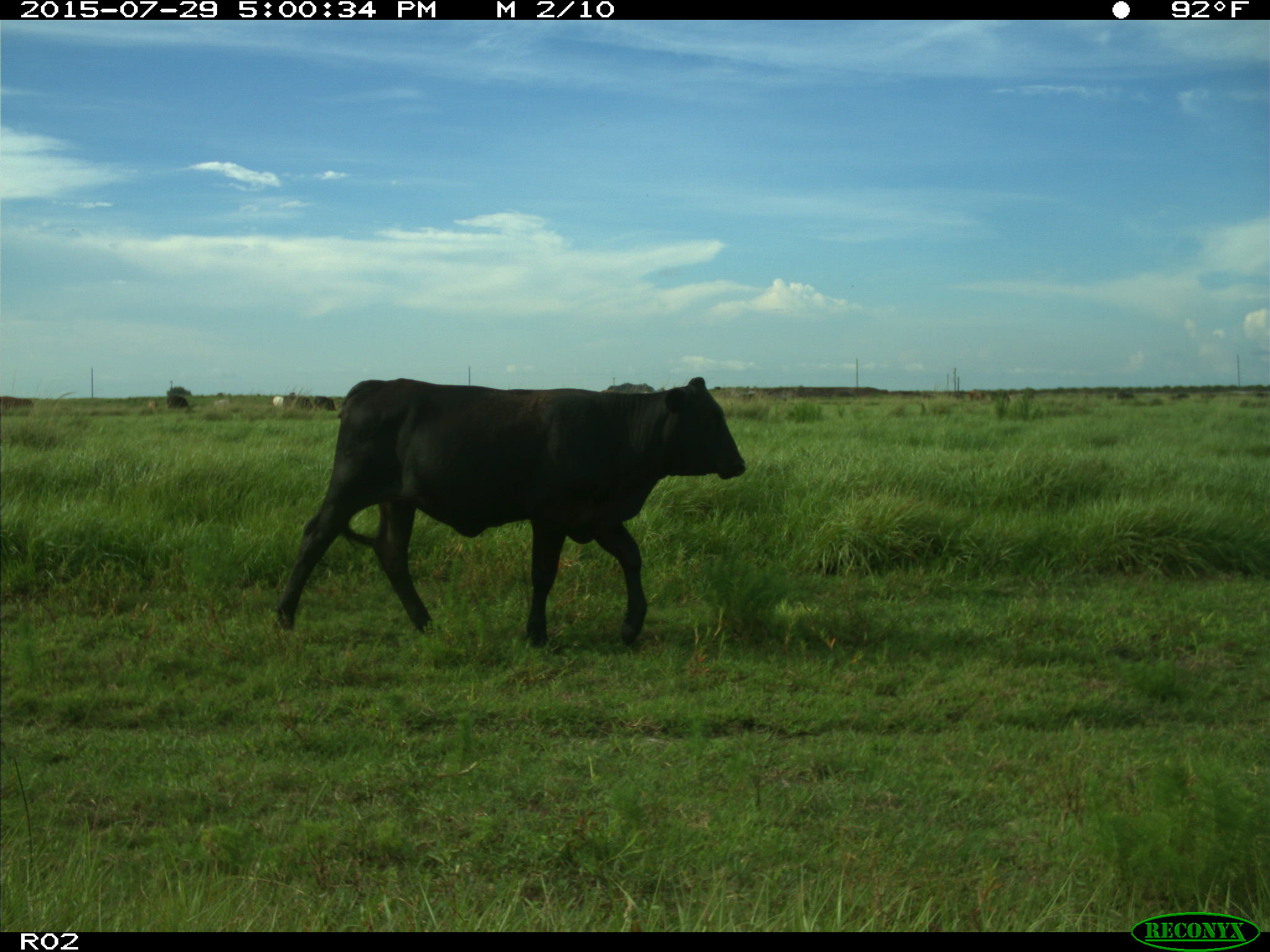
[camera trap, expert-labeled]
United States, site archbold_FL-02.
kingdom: Animalia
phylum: Chordata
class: Mammalia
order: Artiodactyla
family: Bovidae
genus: Bos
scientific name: Bos taurus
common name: domestic cow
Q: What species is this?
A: Bos taurus (domestic cow).